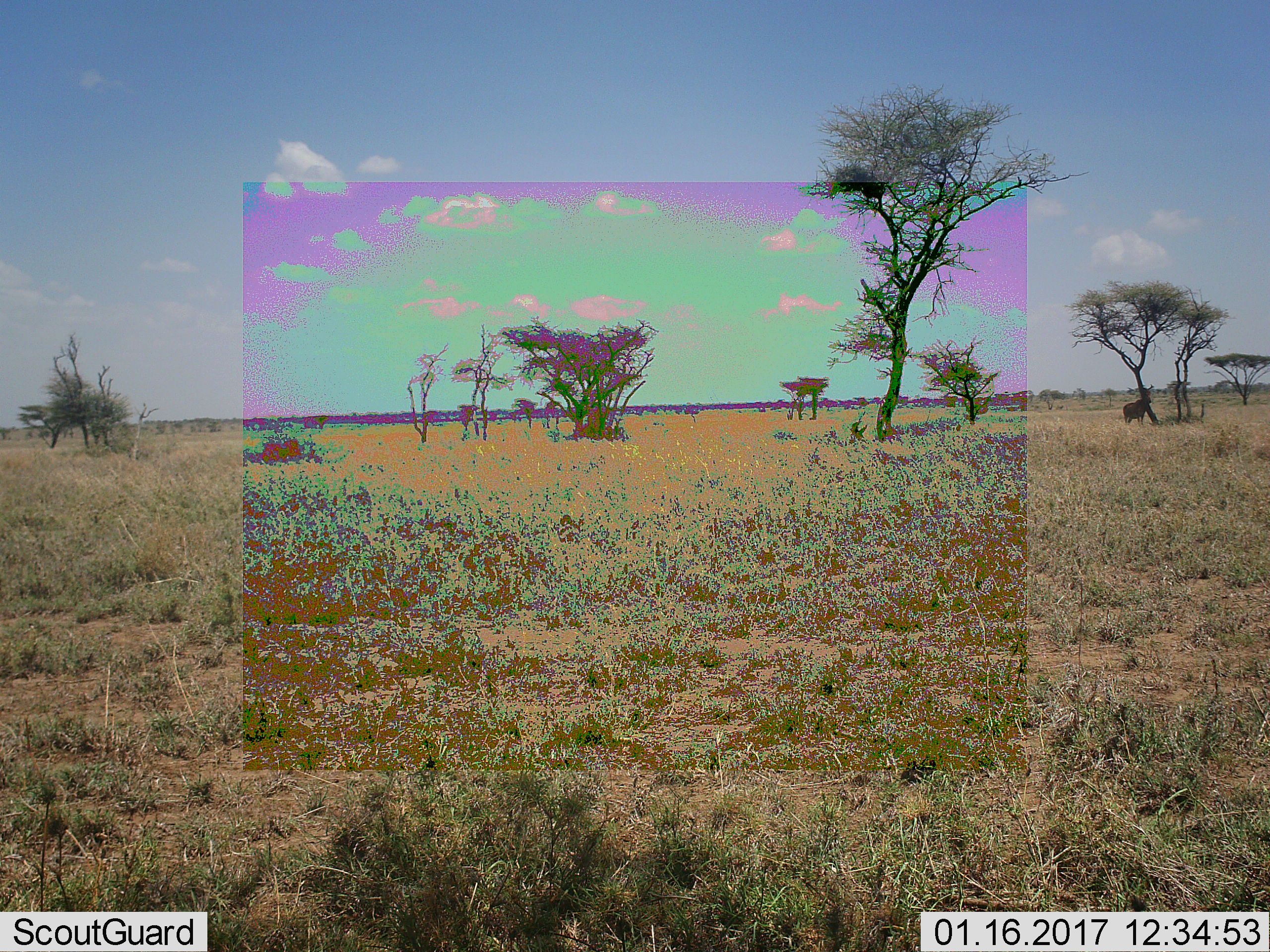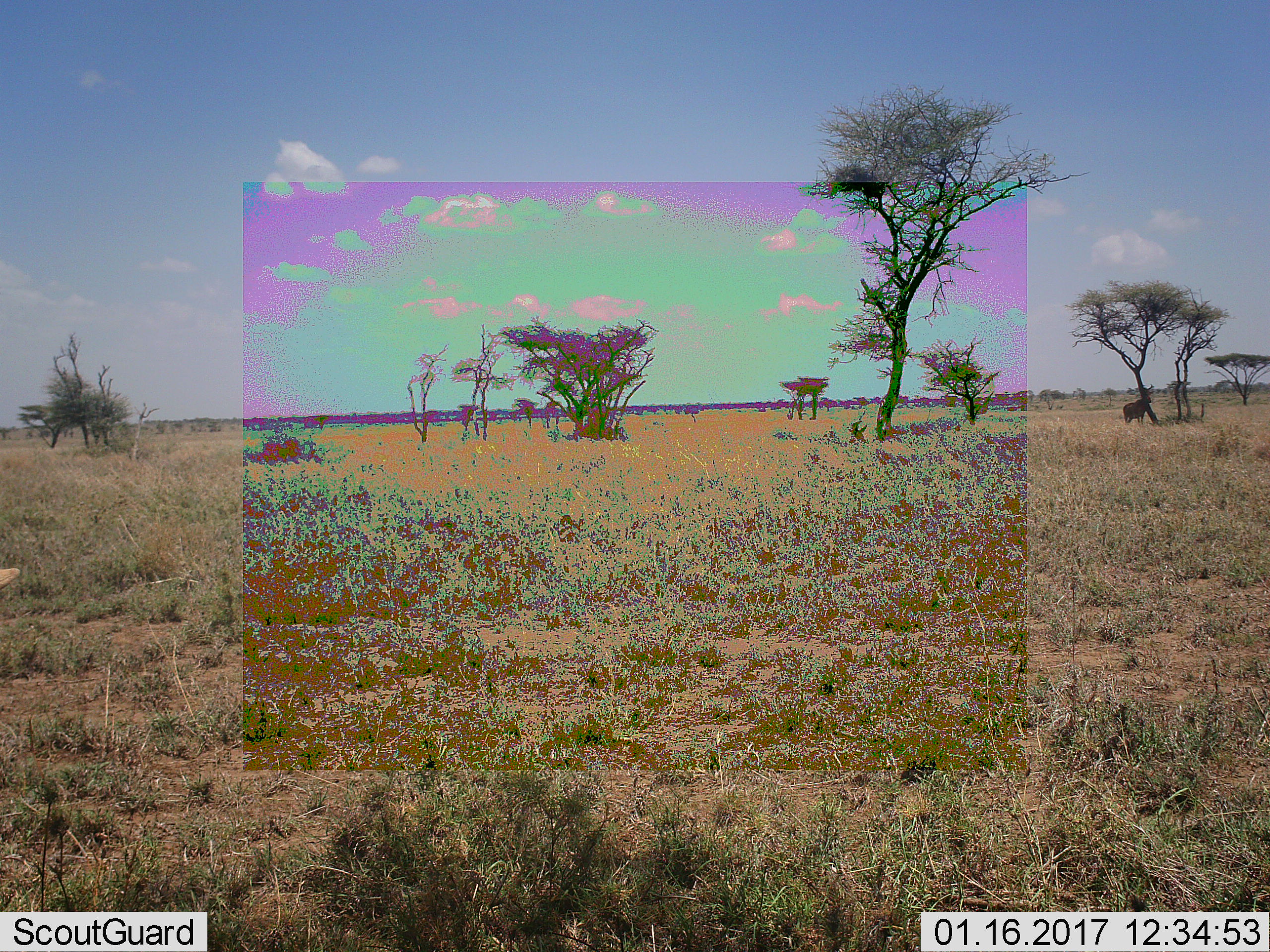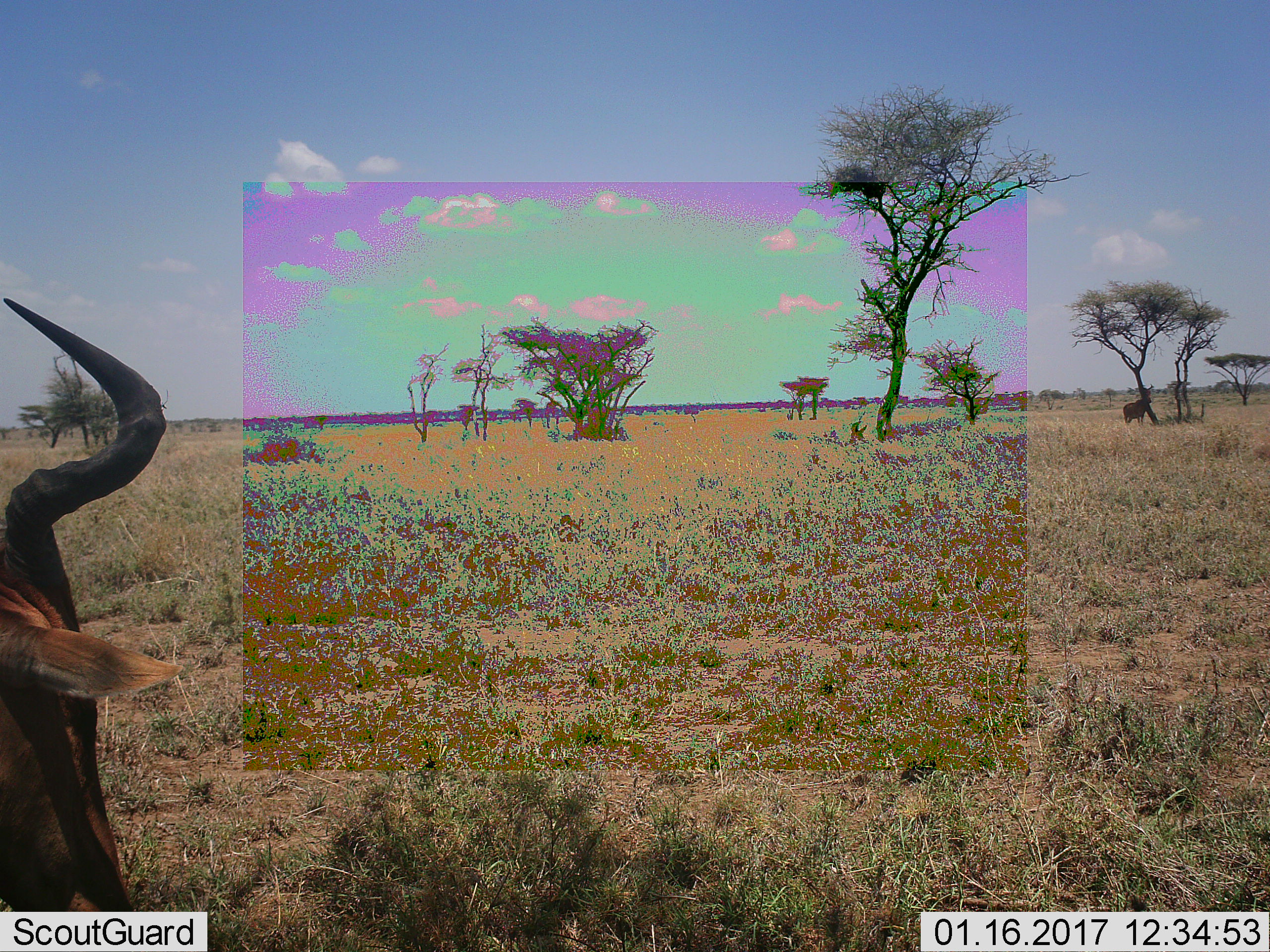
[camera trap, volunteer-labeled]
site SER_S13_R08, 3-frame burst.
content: unidentified animal